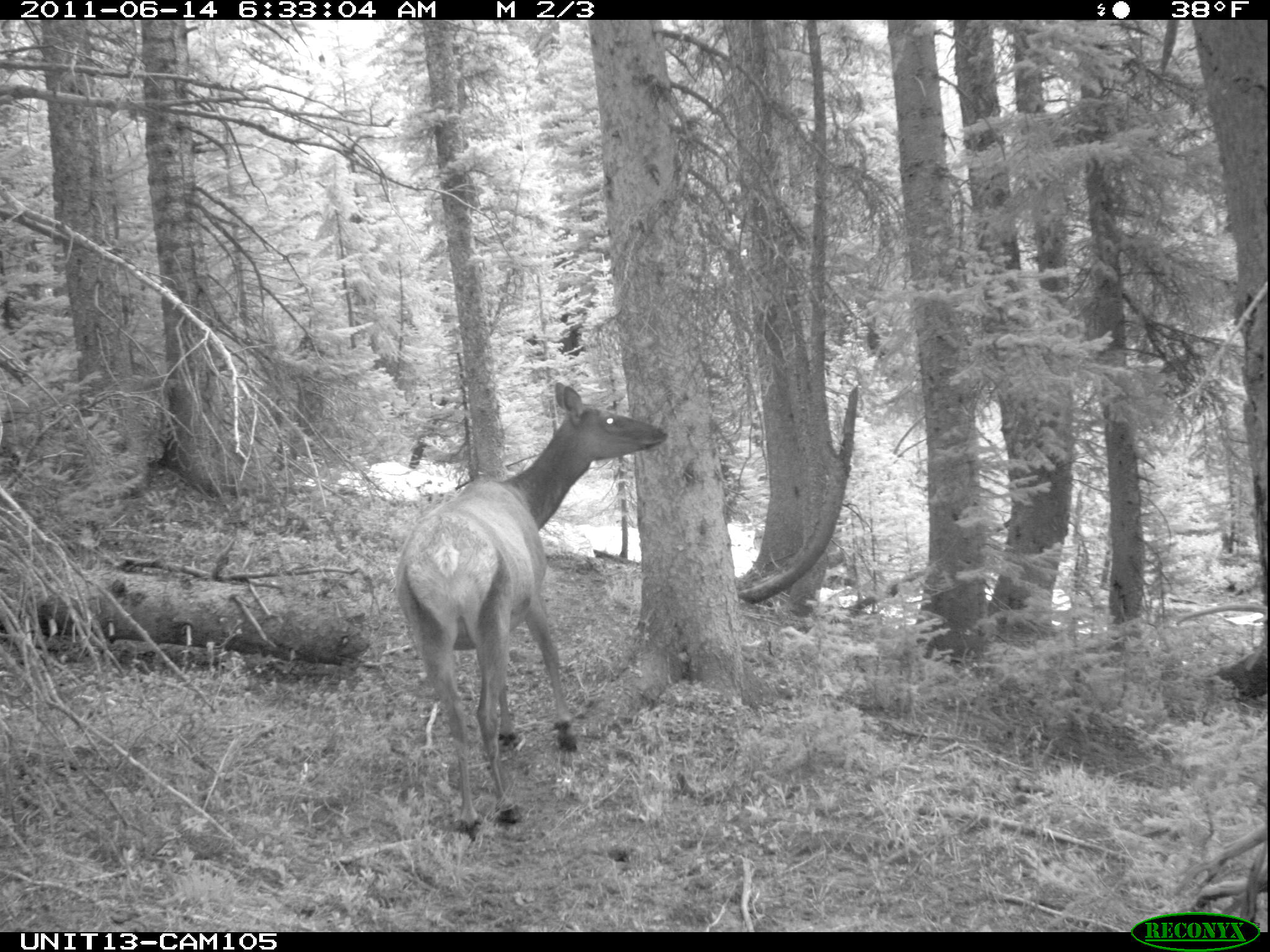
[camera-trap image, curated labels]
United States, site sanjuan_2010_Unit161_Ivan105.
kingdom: Animalia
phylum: Chordata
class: Mammalia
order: Artiodactyla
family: Cervidae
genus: Cervus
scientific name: Cervus elaphus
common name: red deer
Cervus elaphus (red deer).